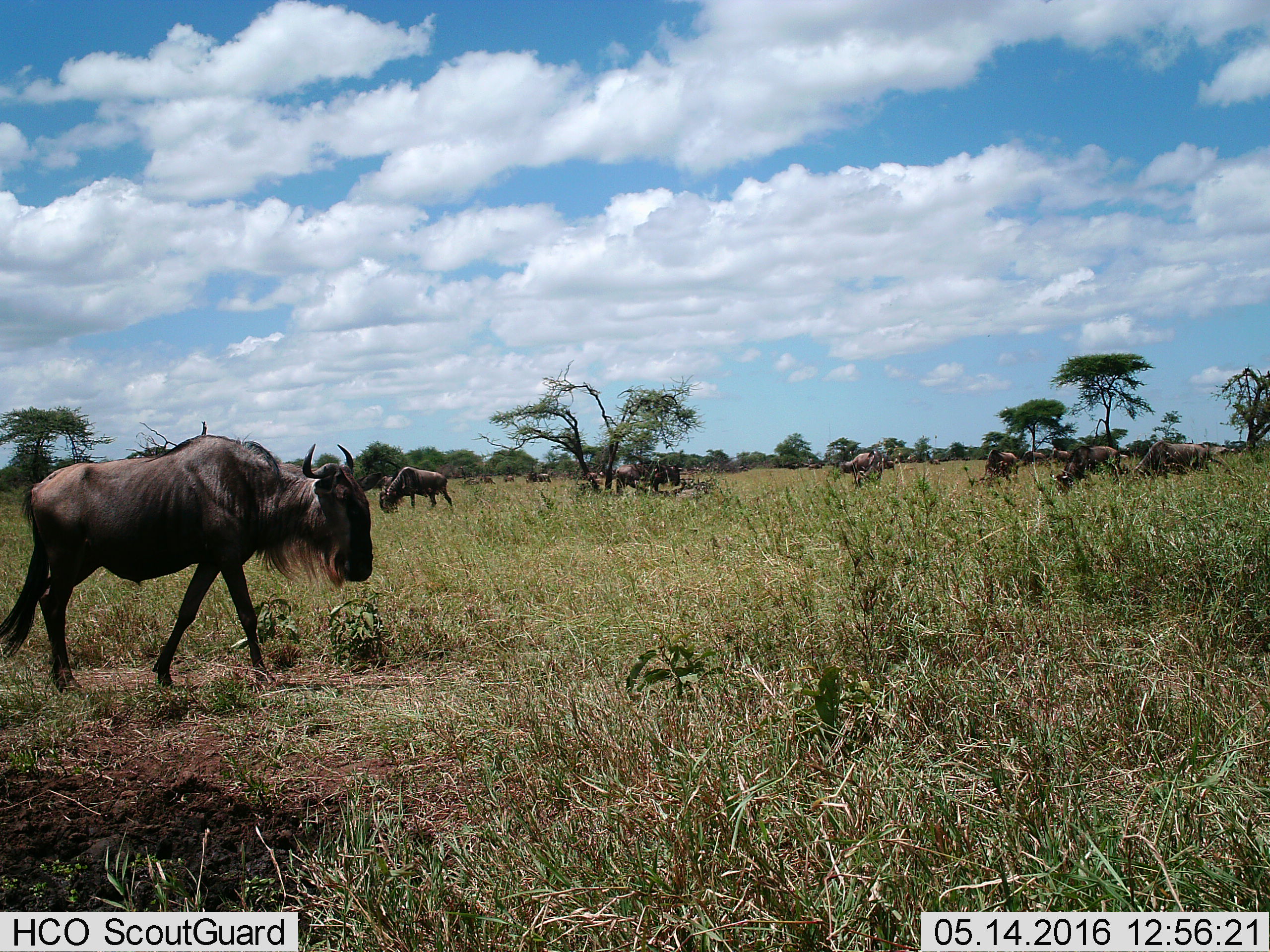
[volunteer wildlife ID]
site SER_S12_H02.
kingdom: Animalia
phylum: Chordata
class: Mammalia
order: Artiodactyla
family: Bovidae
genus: Connochaetes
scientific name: Connochaetes taurinus taurinus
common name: blue wildebeest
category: wildebeestblue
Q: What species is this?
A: Wildebeestblue (blue wildebeest) (Connochaetes taurinus taurinus).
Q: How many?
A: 11-50.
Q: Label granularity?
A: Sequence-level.